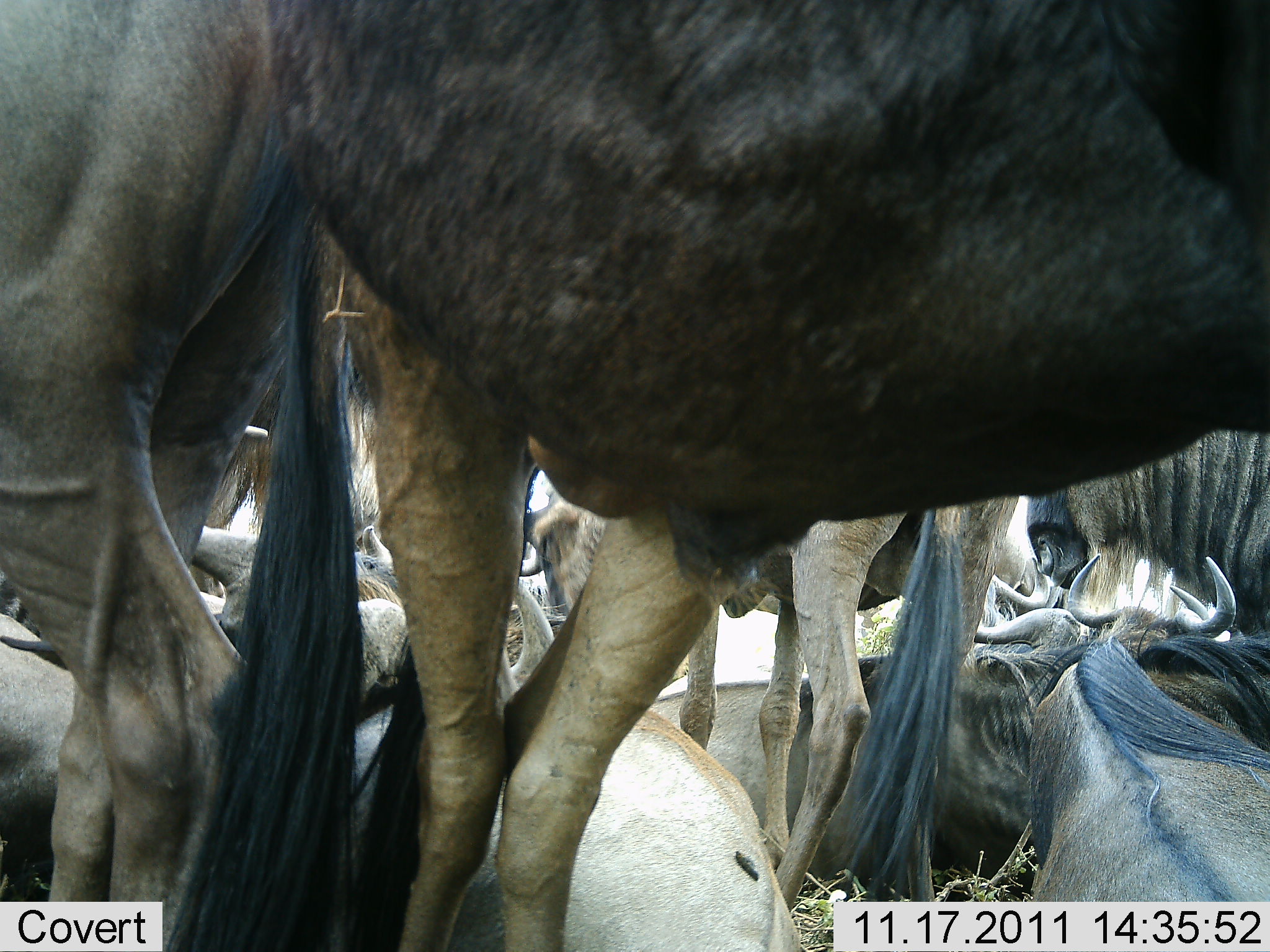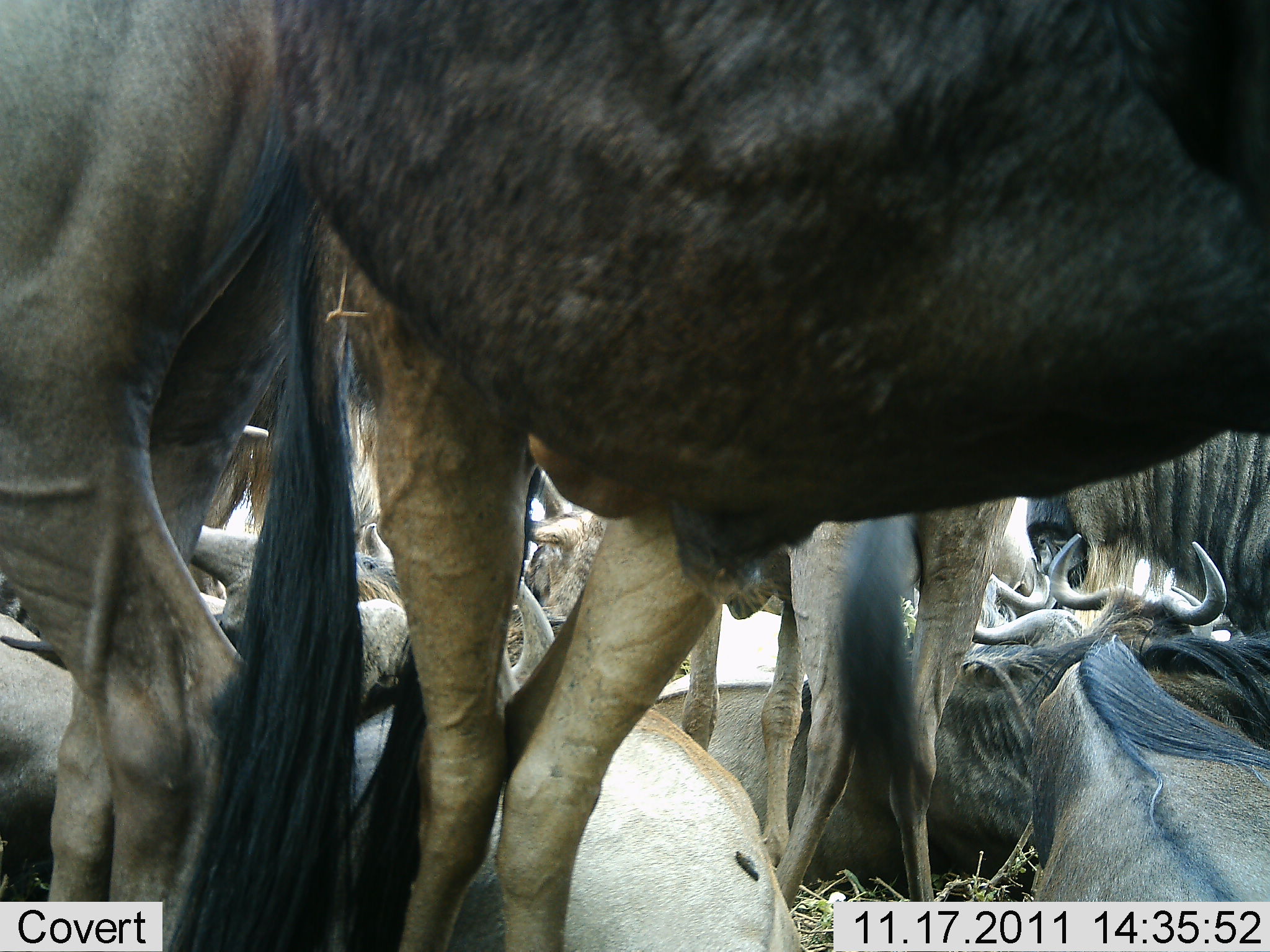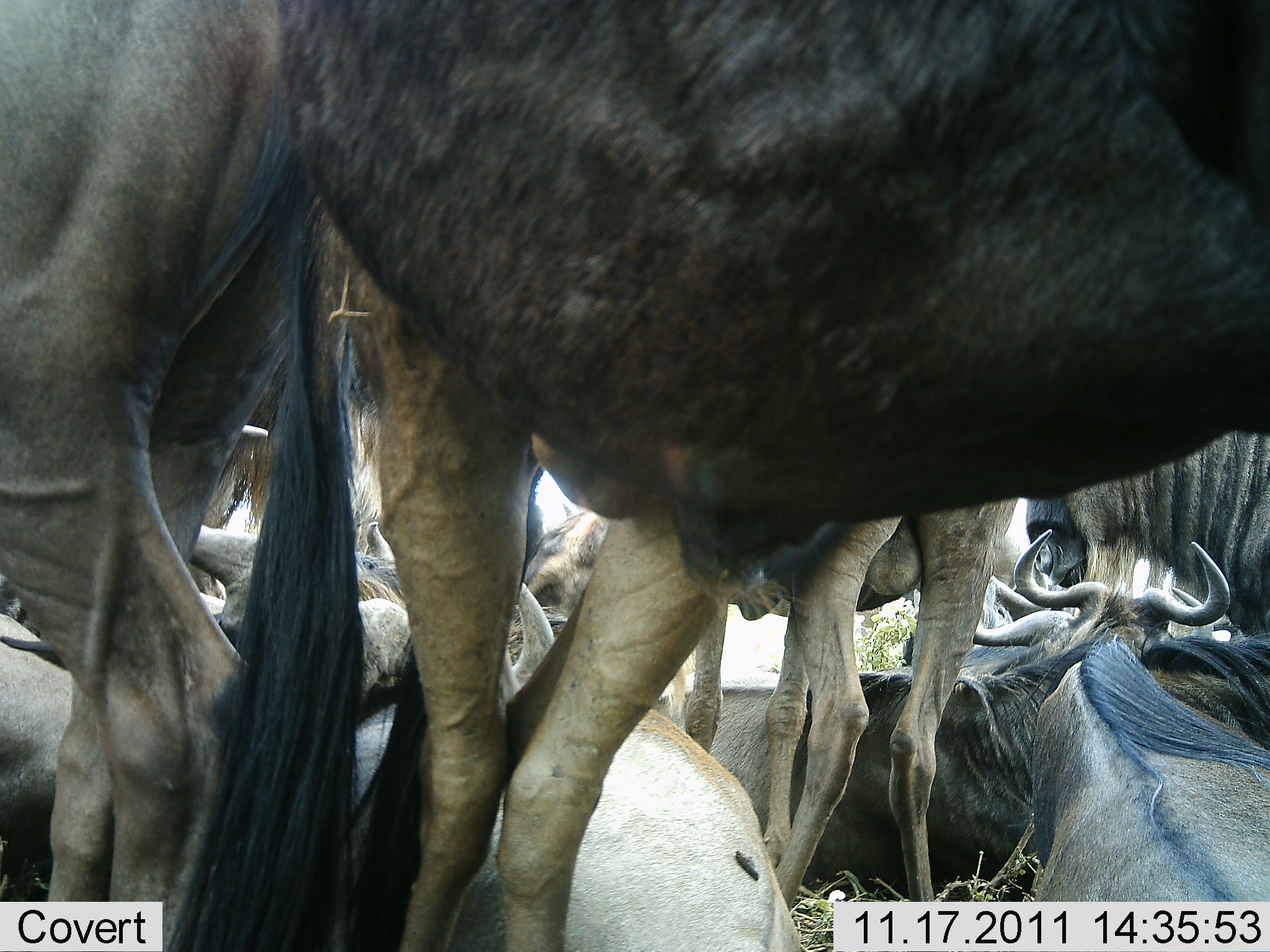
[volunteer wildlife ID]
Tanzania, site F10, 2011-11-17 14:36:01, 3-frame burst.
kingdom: Animalia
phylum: Chordata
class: Mammalia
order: Artiodactyla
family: Bovidae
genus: Connochaetes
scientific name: Connochaetes taurinus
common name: blue wildebeest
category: wildebeest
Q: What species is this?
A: Wildebeest (blue wildebeest) (Connochaetes taurinus).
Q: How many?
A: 10.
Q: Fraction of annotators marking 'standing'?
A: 57%.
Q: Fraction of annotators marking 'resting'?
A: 100%.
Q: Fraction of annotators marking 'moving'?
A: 7%.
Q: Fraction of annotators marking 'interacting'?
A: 21%.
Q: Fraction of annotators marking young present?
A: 0%.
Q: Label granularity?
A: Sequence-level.